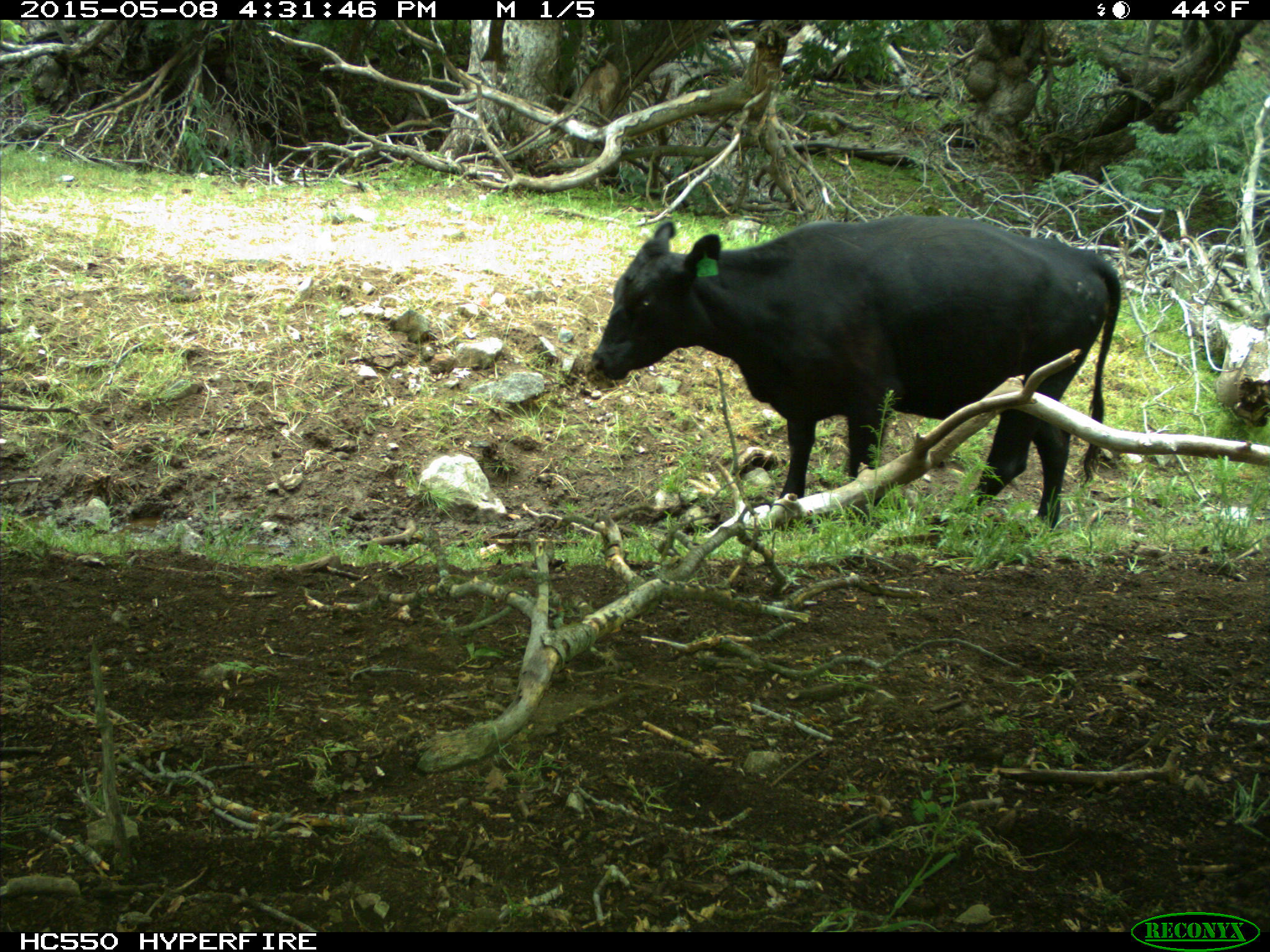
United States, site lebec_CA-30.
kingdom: Animalia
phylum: Chordata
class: Mammalia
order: Artiodactyla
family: Bovidae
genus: Bos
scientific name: Bos taurus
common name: domestic cow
Bos taurus (domestic cow).